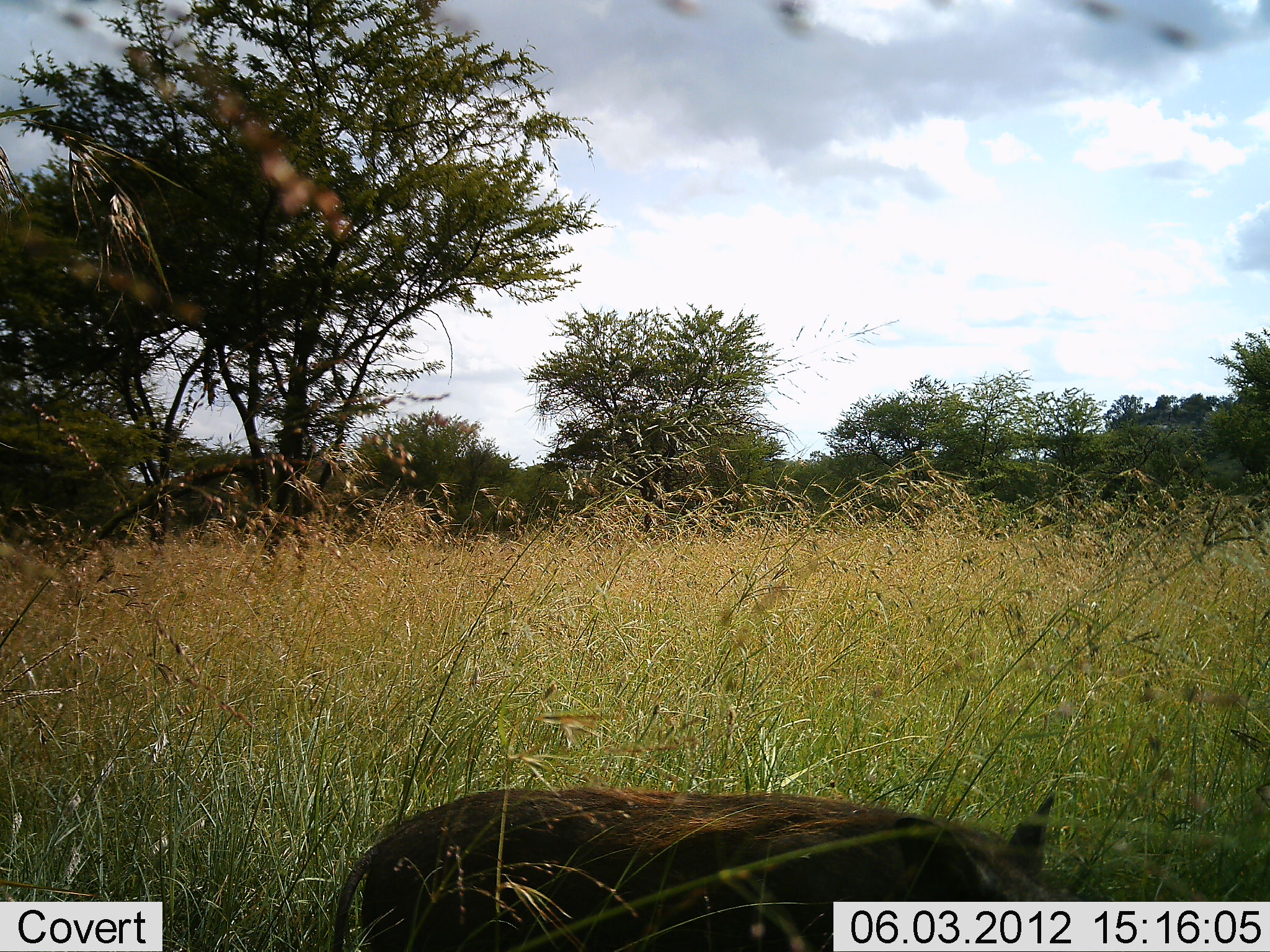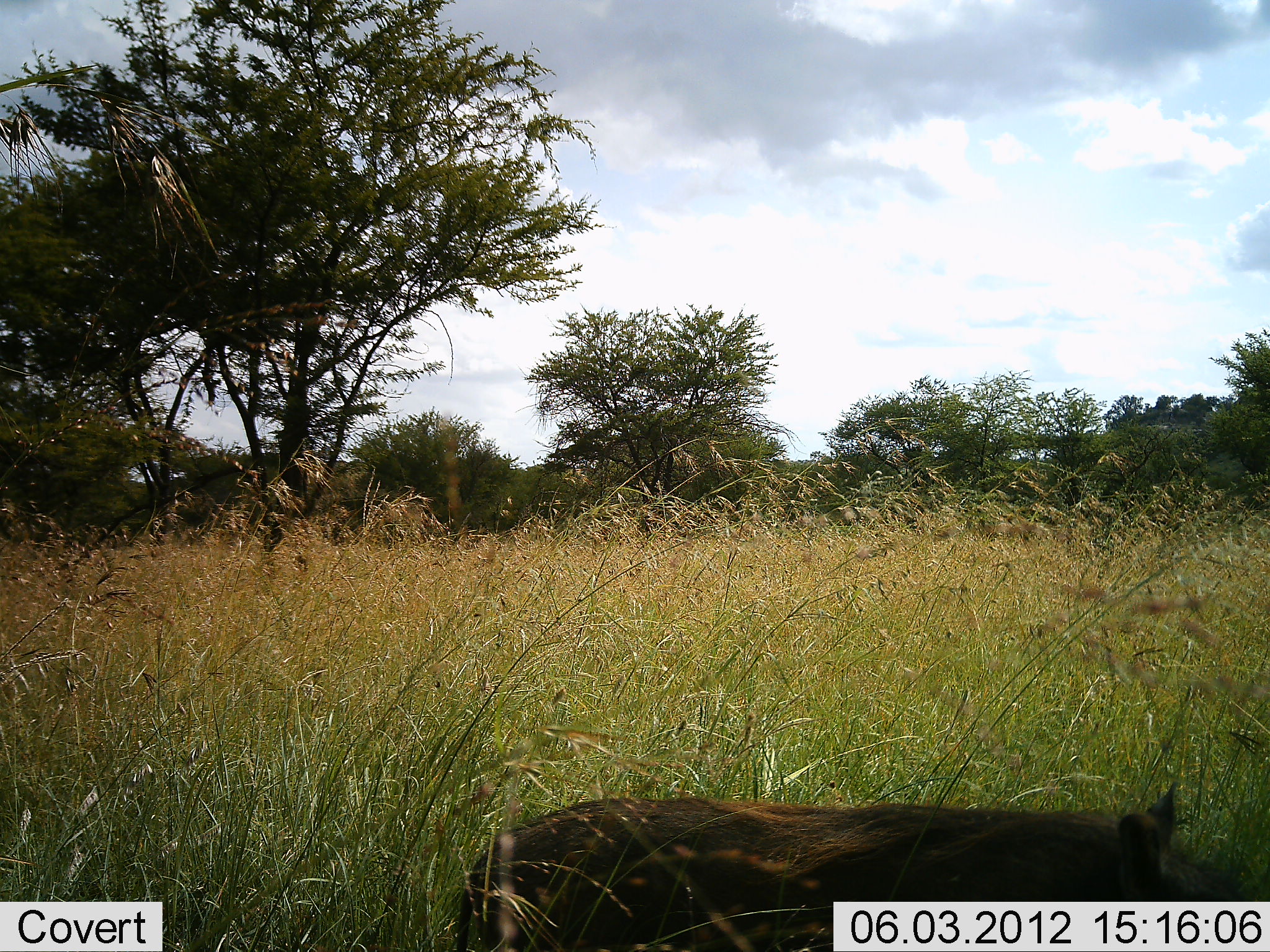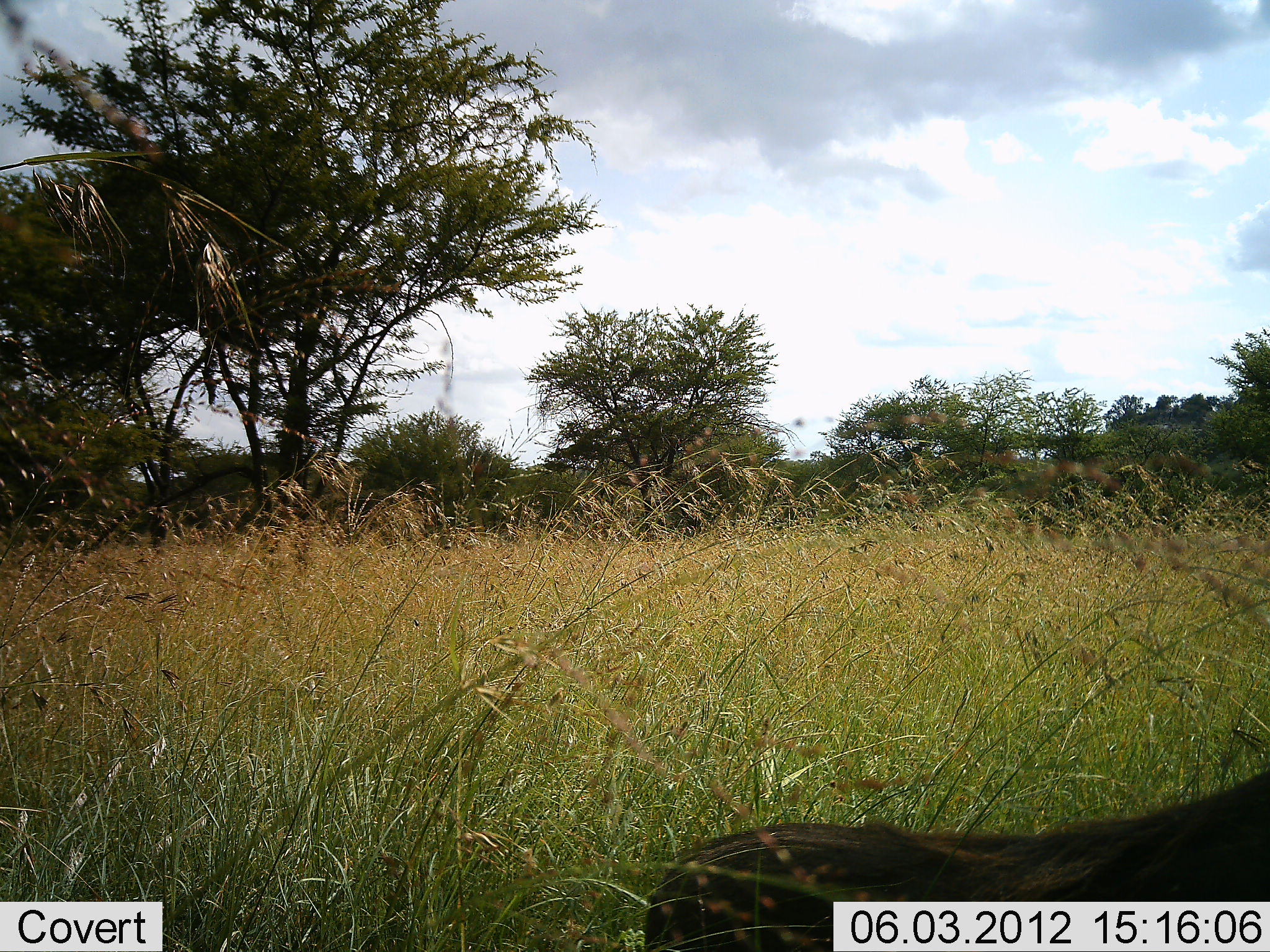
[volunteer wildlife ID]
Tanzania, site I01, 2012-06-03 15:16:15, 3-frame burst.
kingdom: Animalia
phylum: Chordata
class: Mammalia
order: Artiodactyla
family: Suidae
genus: Phacochoerus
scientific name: Phacochoerus africanus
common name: warthog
Warthog (Phacochoerus africanus), count 1. Behavior (volunteer vote fractions): standing 10%, resting 10%, moving 80%, interacting 0%. Young present (vote fraction): 0%. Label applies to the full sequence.